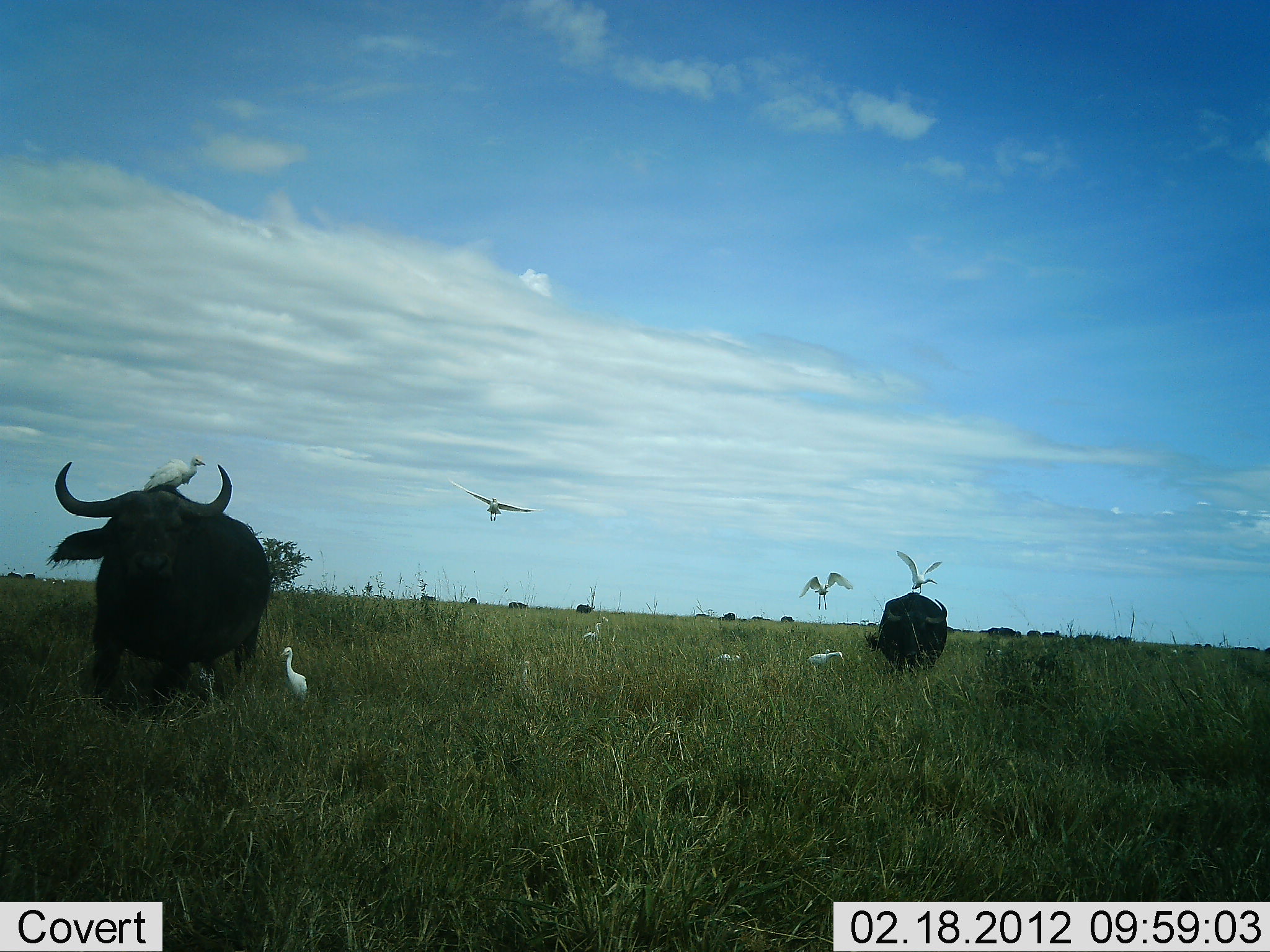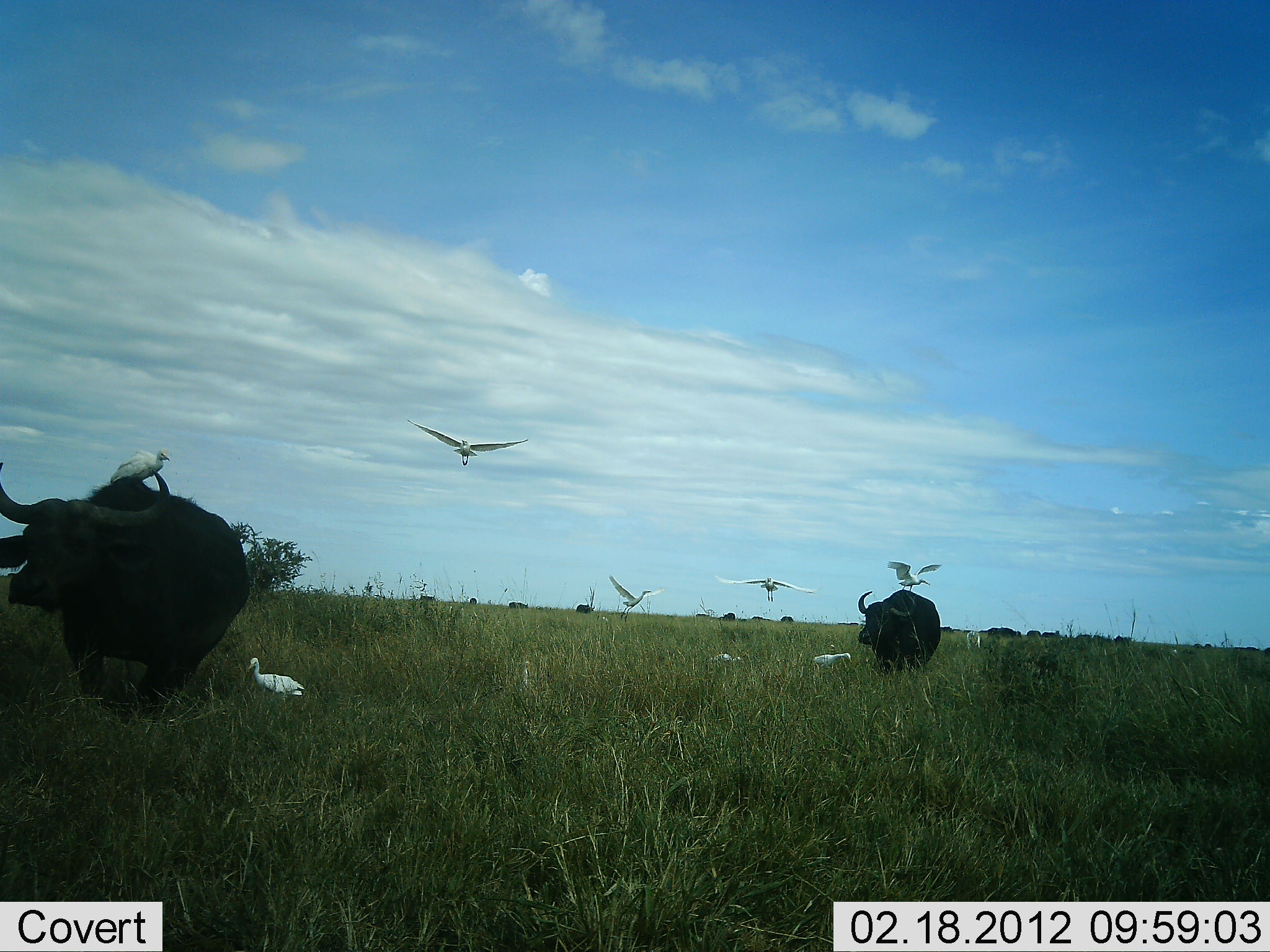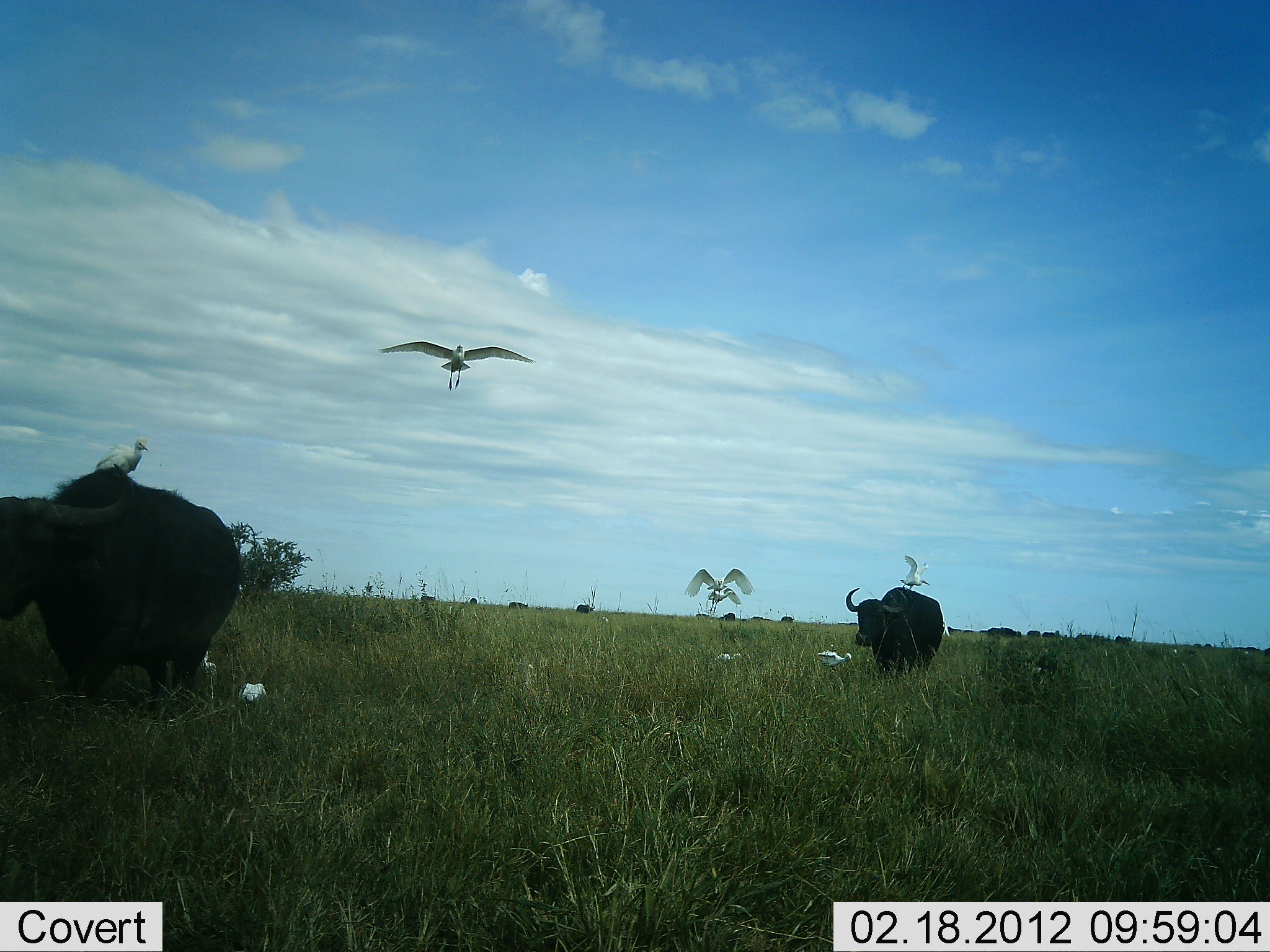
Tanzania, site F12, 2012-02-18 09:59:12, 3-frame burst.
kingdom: Animalia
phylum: Chordata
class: Mammalia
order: Artiodactyla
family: Bovidae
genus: Syncerus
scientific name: Syncerus caffer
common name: cape buffalo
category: buffalo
Buffalo (cape buffalo) (Syncerus caffer), count 2. Behavior (volunteer vote fractions): standing 22%, resting 0%, moving 85%, interacting 0%. Young present (vote fraction): 0%. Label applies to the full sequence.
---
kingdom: Animalia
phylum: Chordata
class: Aves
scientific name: Aves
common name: bird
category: otherbird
Otherbird (bird) (Aves), count 8. Behavior (volunteer vote fractions): standing 42%, resting 15%, moving 88%, interacting 12%. Young present (vote fraction): 0%. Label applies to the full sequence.